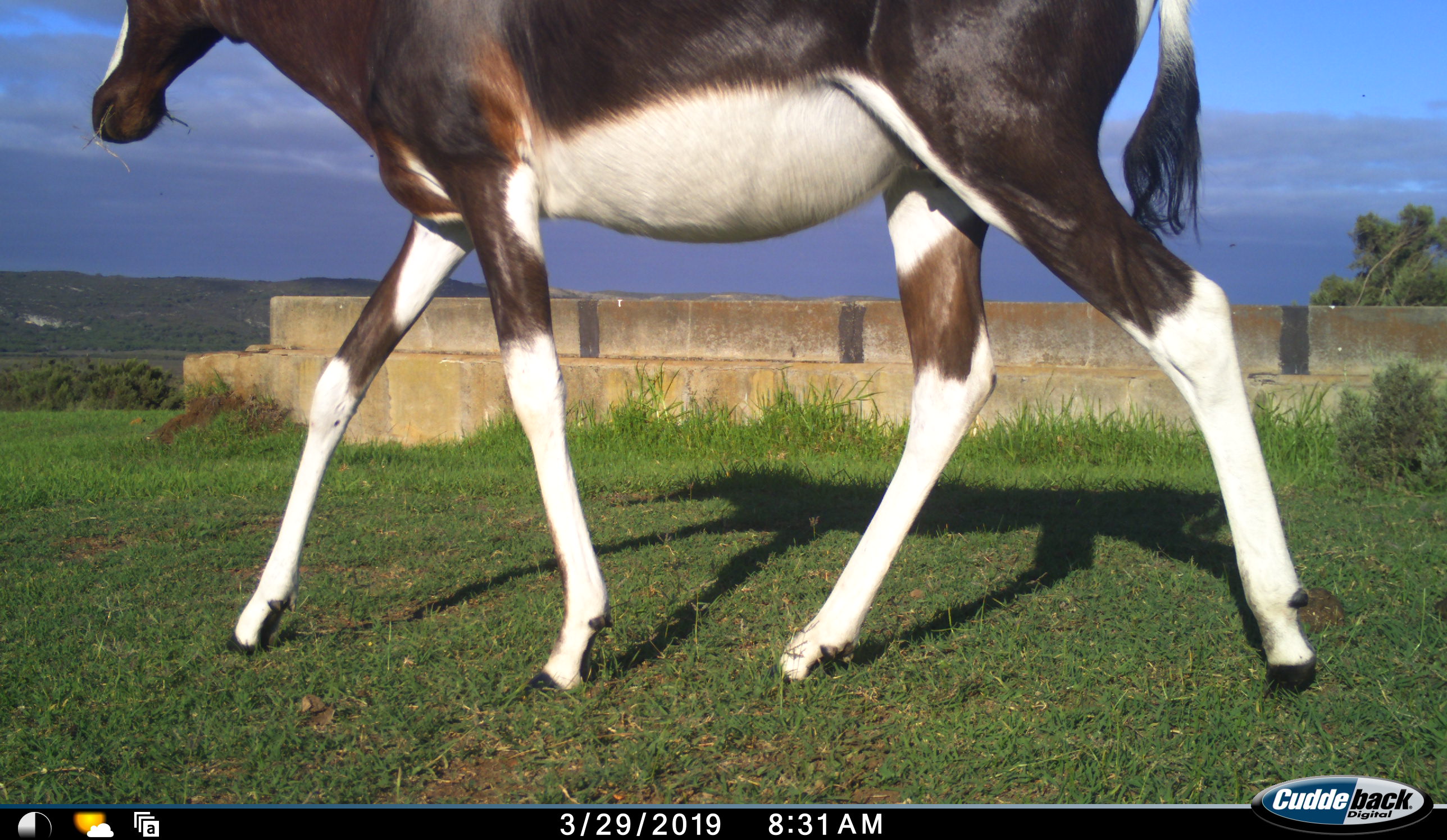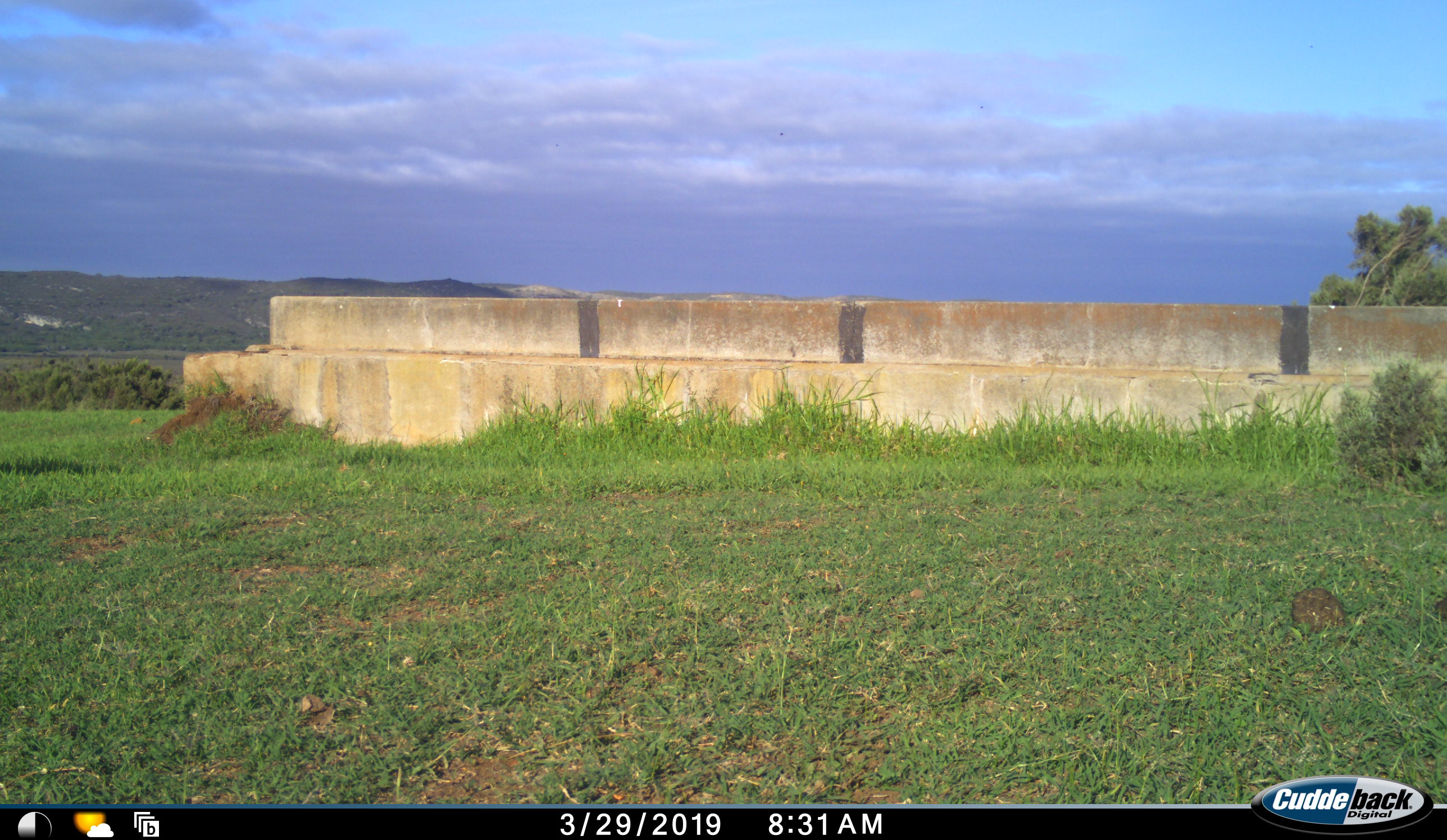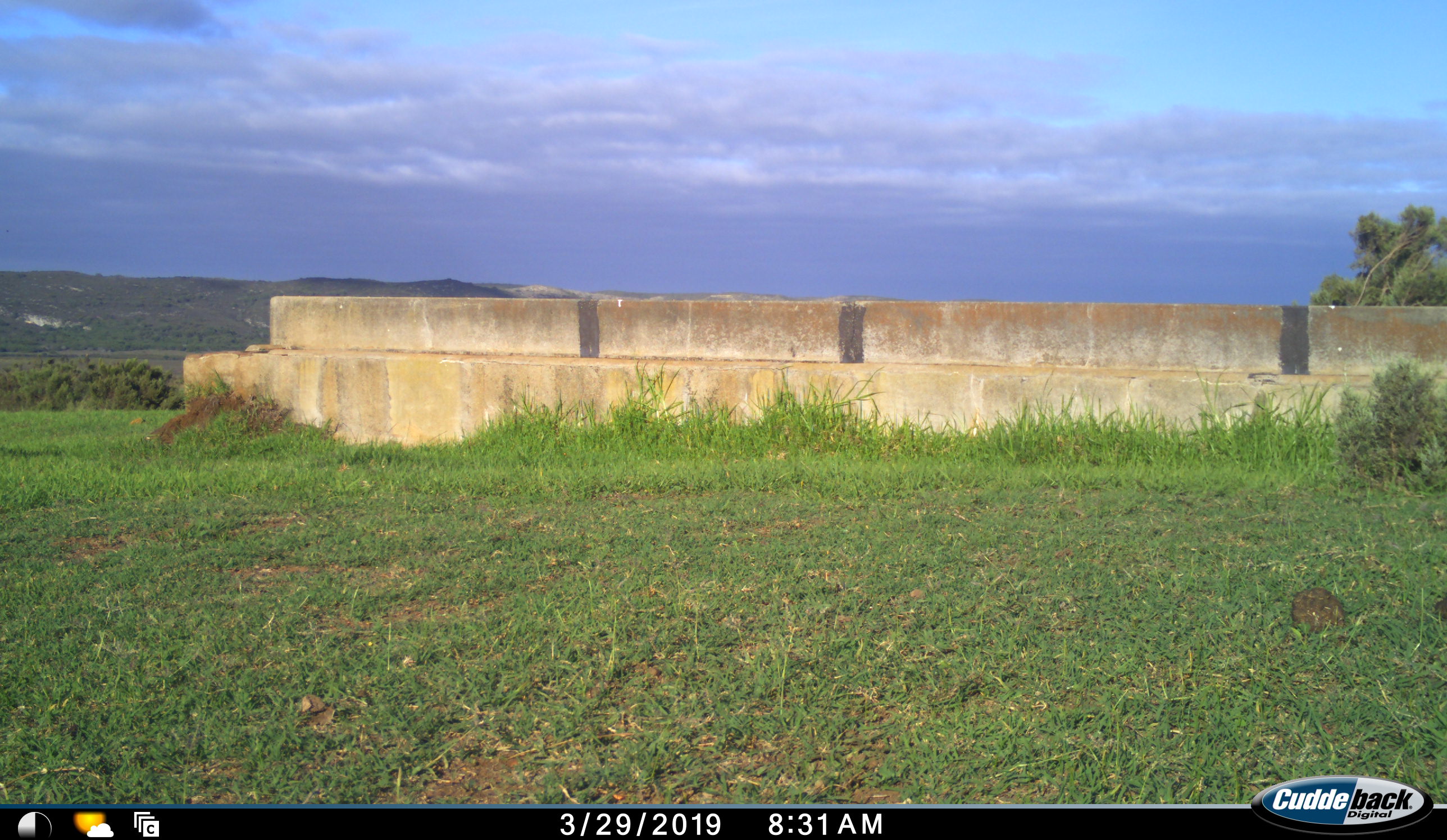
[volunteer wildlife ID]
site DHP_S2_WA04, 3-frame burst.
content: unidentified animal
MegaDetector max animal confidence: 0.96